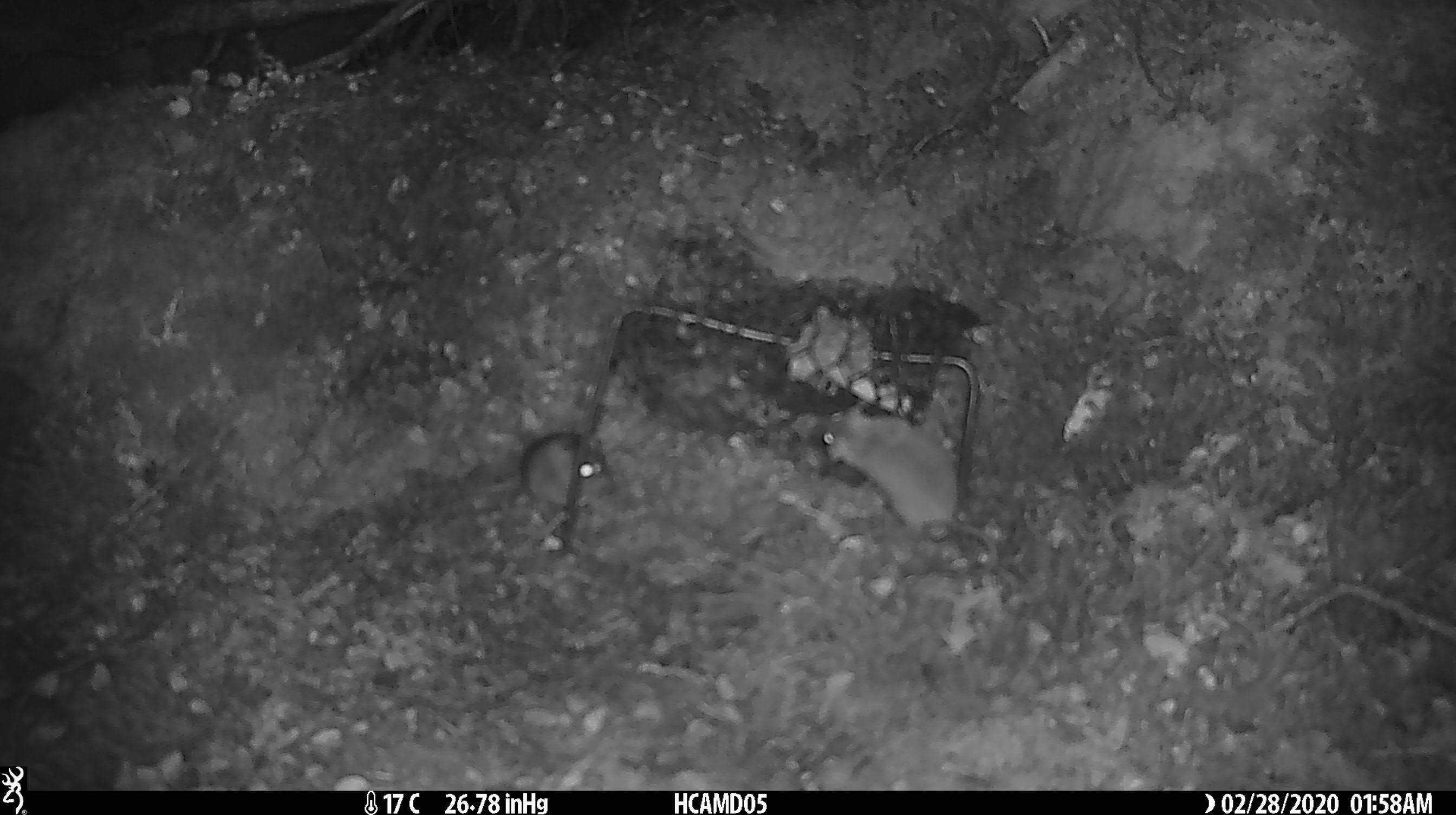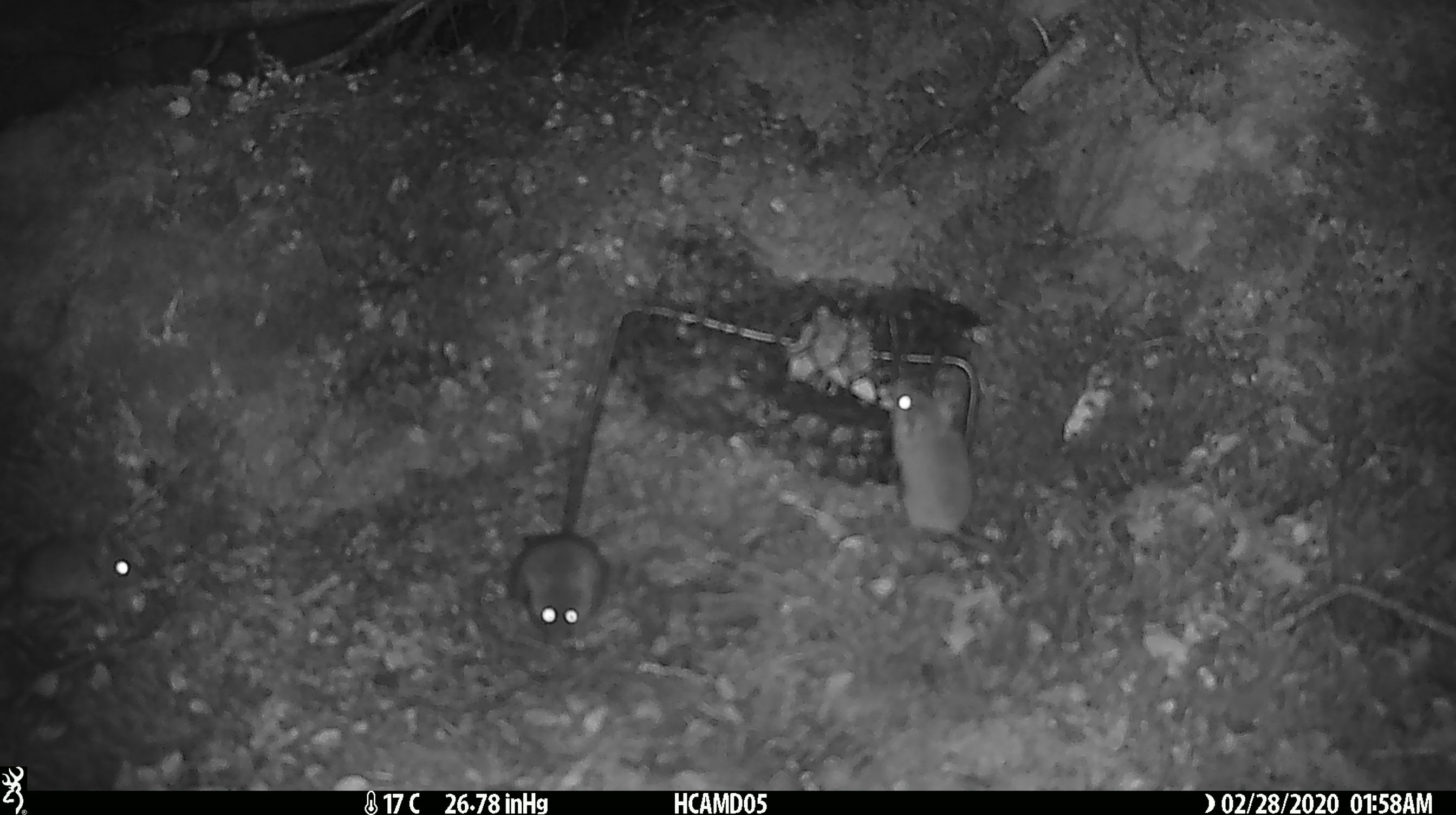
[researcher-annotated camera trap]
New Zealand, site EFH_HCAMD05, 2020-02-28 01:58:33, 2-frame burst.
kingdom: Animalia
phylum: Chordata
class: Mammalia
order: Rodentia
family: Muridae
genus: Mus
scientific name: Mus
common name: mouse